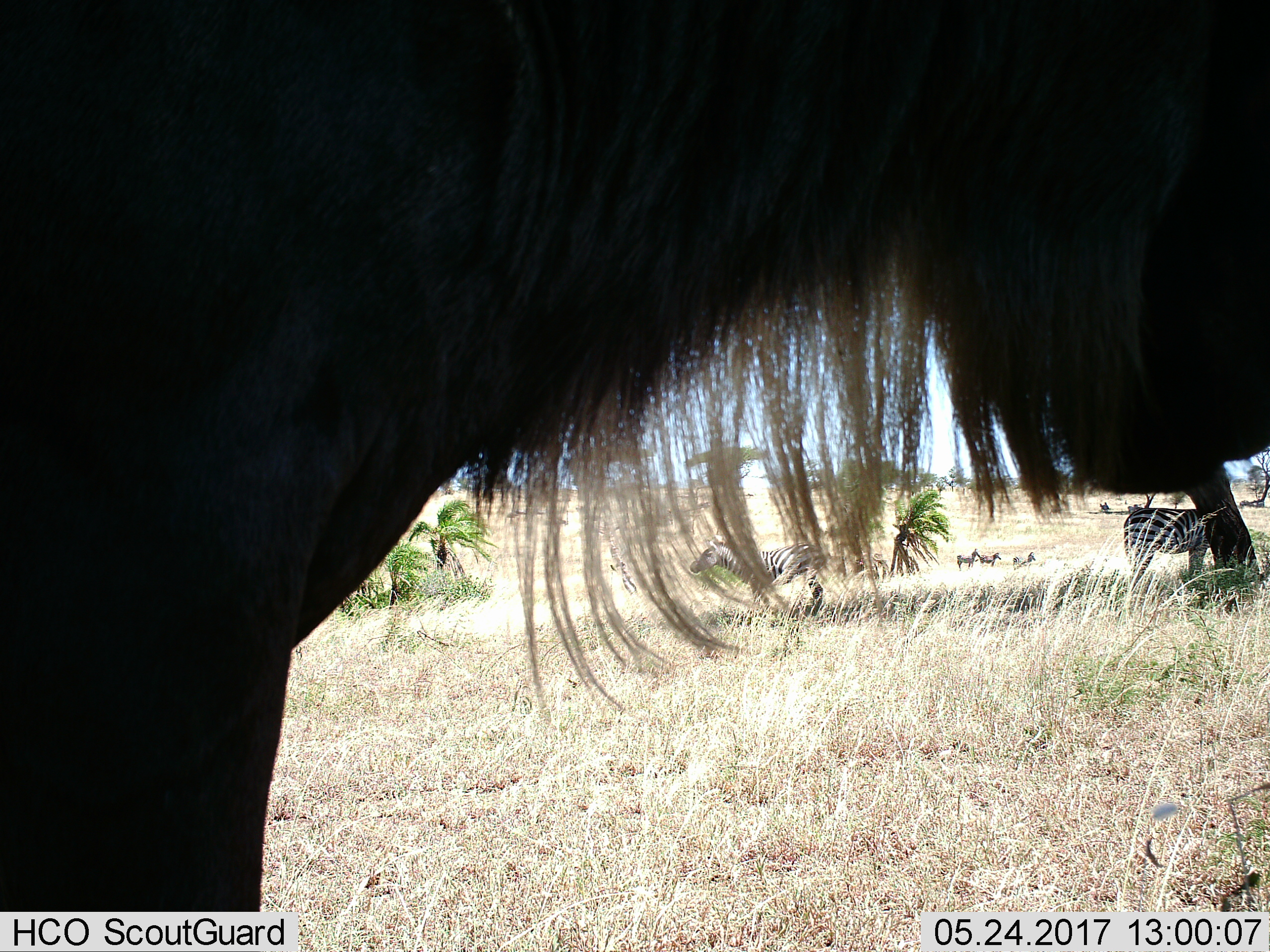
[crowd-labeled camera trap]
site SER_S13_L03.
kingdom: Animalia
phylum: Chordata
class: Mammalia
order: Artiodactyla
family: Bovidae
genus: Connochaetes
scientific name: Connochaetes taurinus taurinus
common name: blue wildebeest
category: wildebeestblue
Wildebeestblue (blue wildebeest) (Connochaetes taurinus taurinus), count 1. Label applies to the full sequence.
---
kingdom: Animalia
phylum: Chordata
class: Mammalia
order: Perissodactyla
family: Equidae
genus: Equus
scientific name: Equus quagga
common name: plains zebra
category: zebraplains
Zebraplains (plains zebra) (Equus quagga), count 5. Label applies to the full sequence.